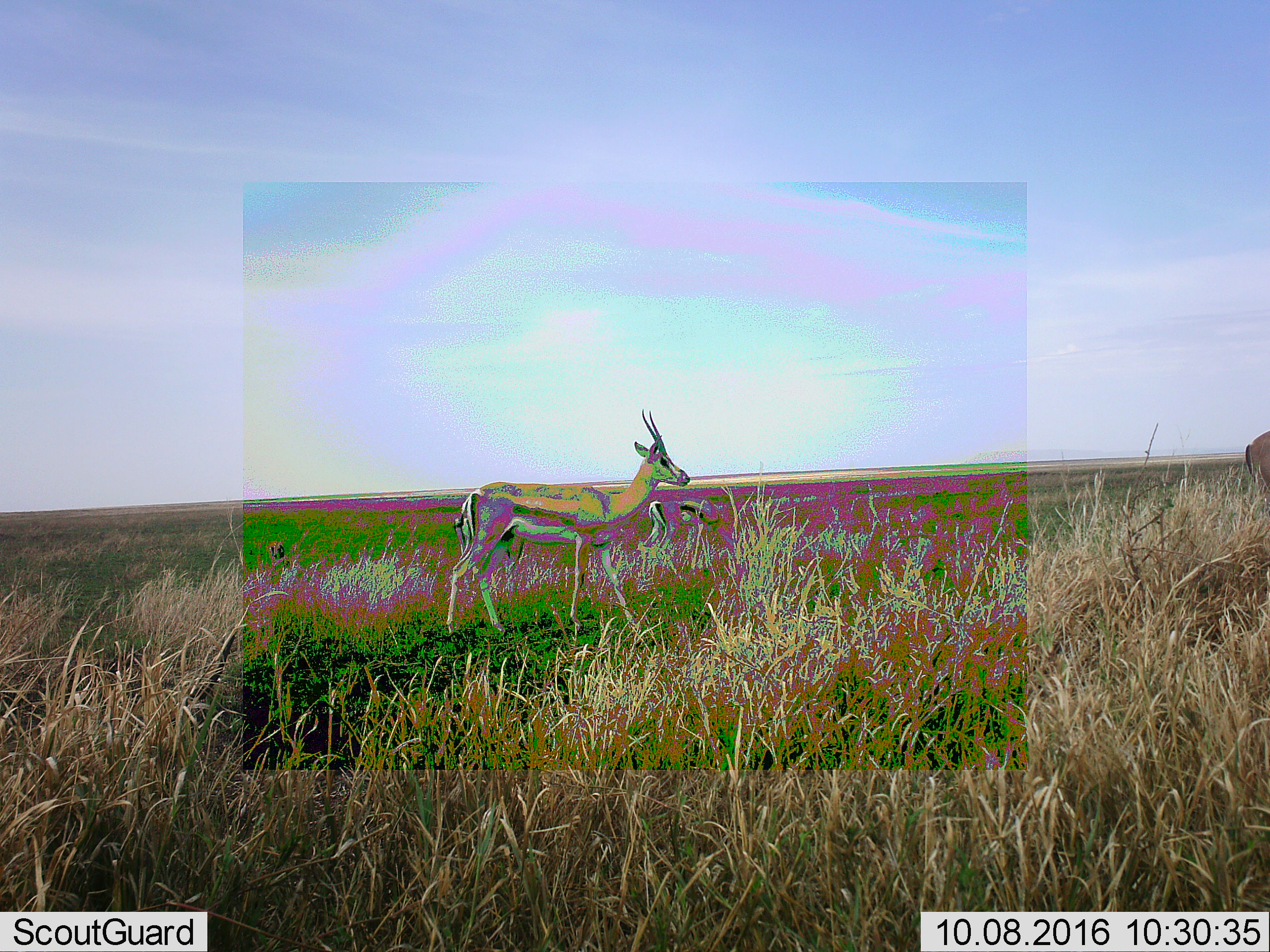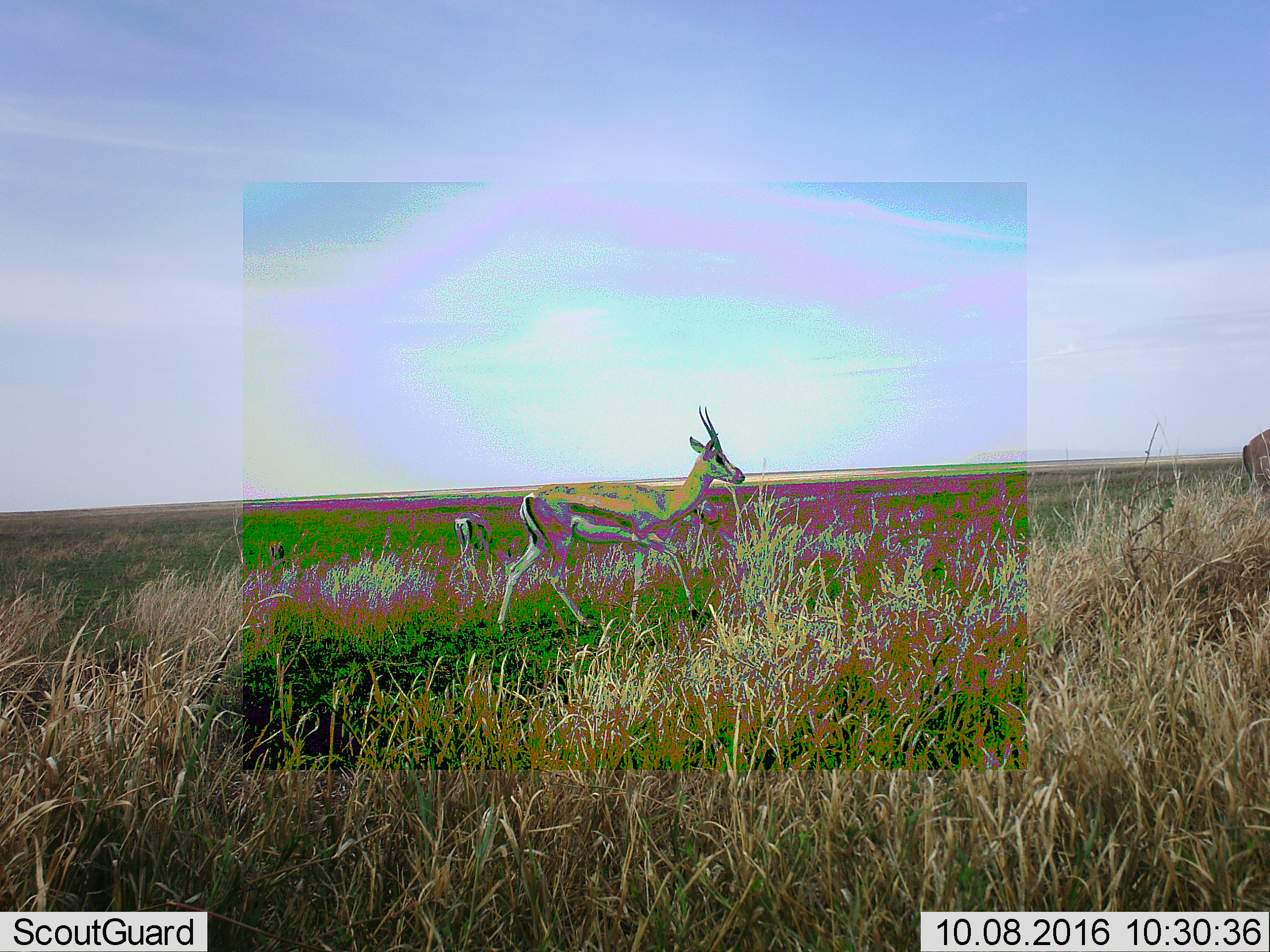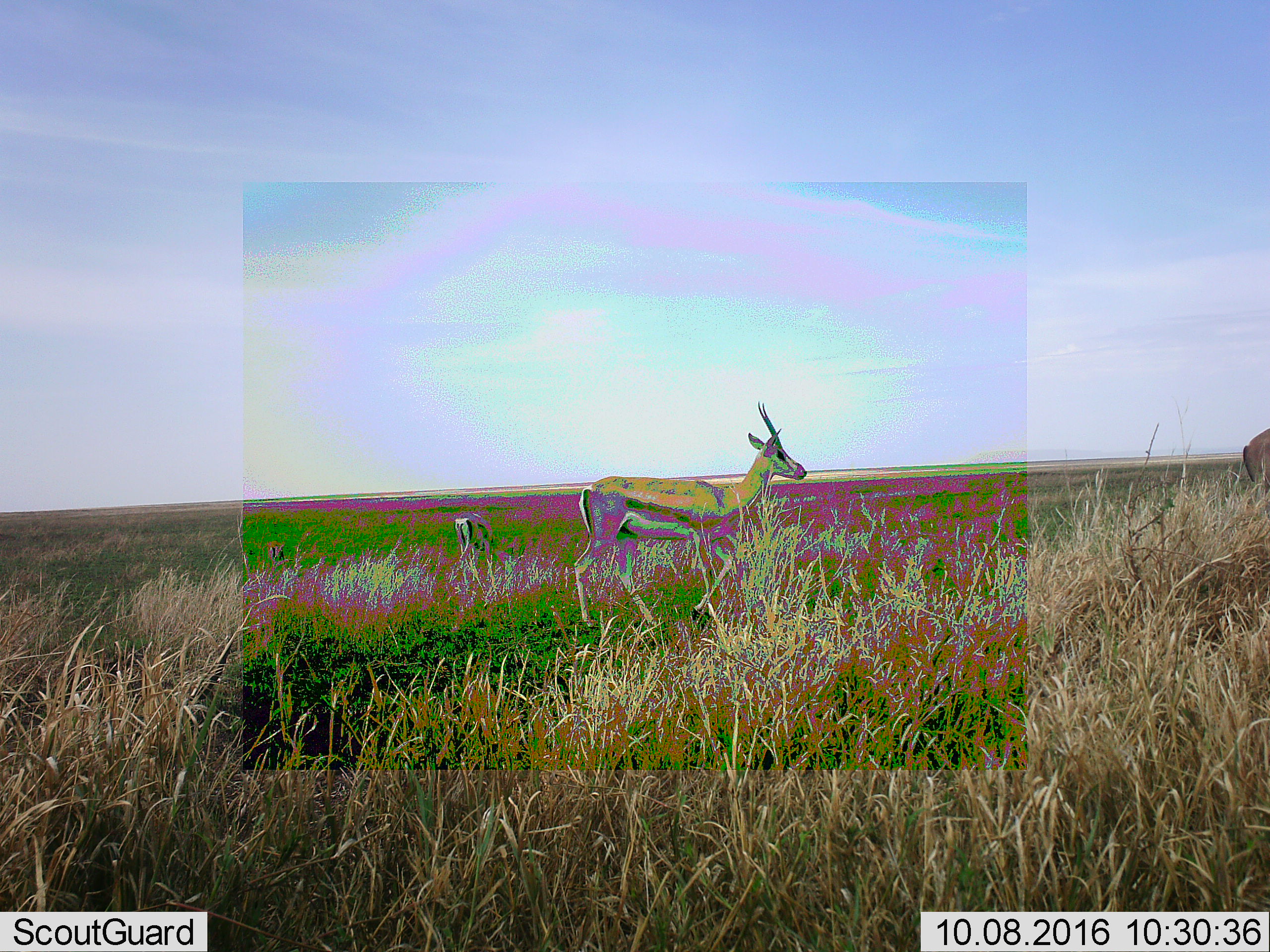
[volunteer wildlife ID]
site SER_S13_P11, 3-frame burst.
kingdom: Animalia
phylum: Chordata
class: Mammalia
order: Artiodactyla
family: Bovidae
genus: Eudorcas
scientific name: Eudorcas thomsonii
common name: thomson's gazelle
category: gazellethomsons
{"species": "gazellethomsons (thomson's gazelle) (Eudorcas thomsonii)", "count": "3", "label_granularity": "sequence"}